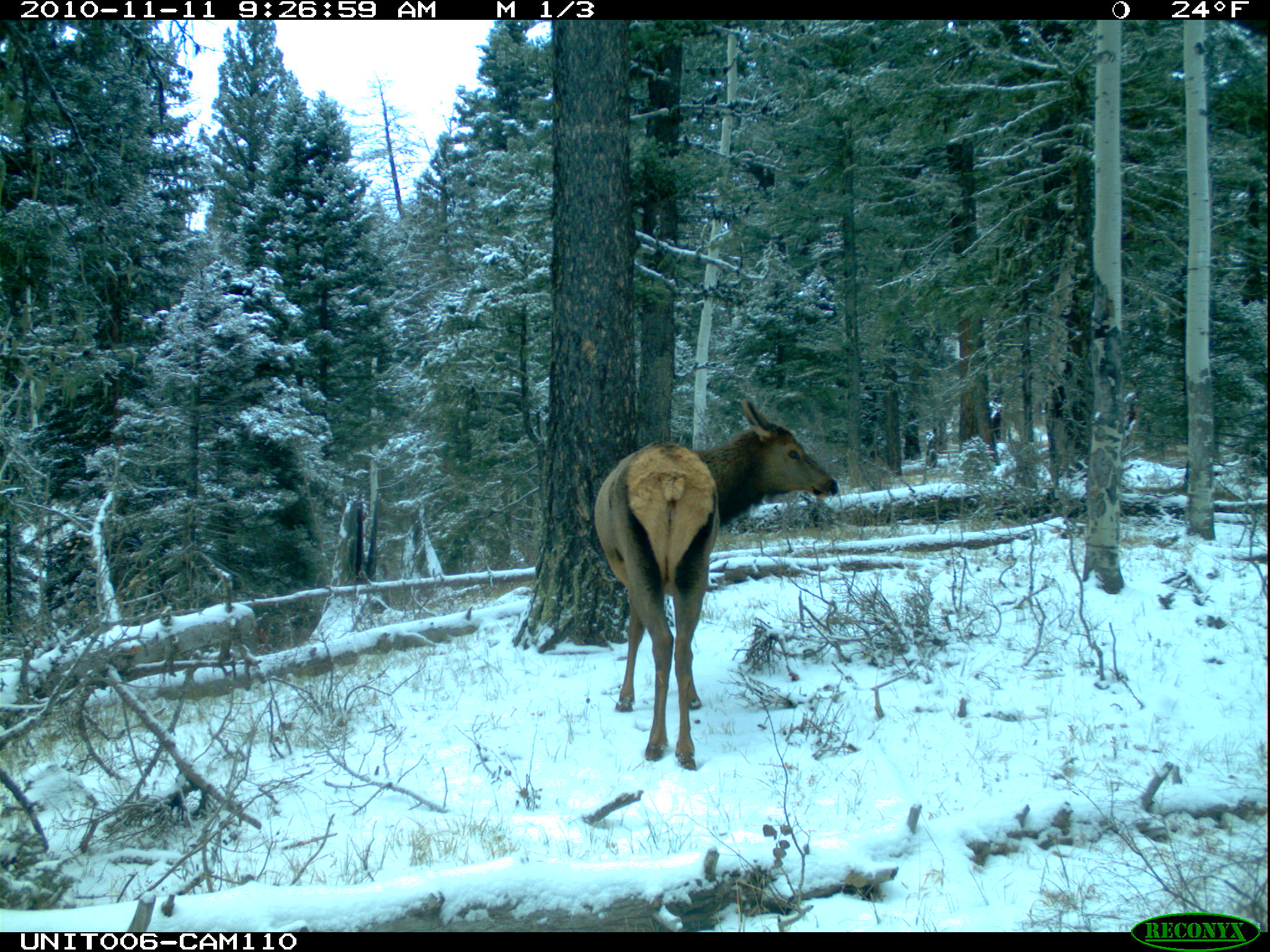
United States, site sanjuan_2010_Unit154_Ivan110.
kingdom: Animalia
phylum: Chordata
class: Mammalia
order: Artiodactyla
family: Cervidae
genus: Cervus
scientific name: Cervus elaphus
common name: red deer